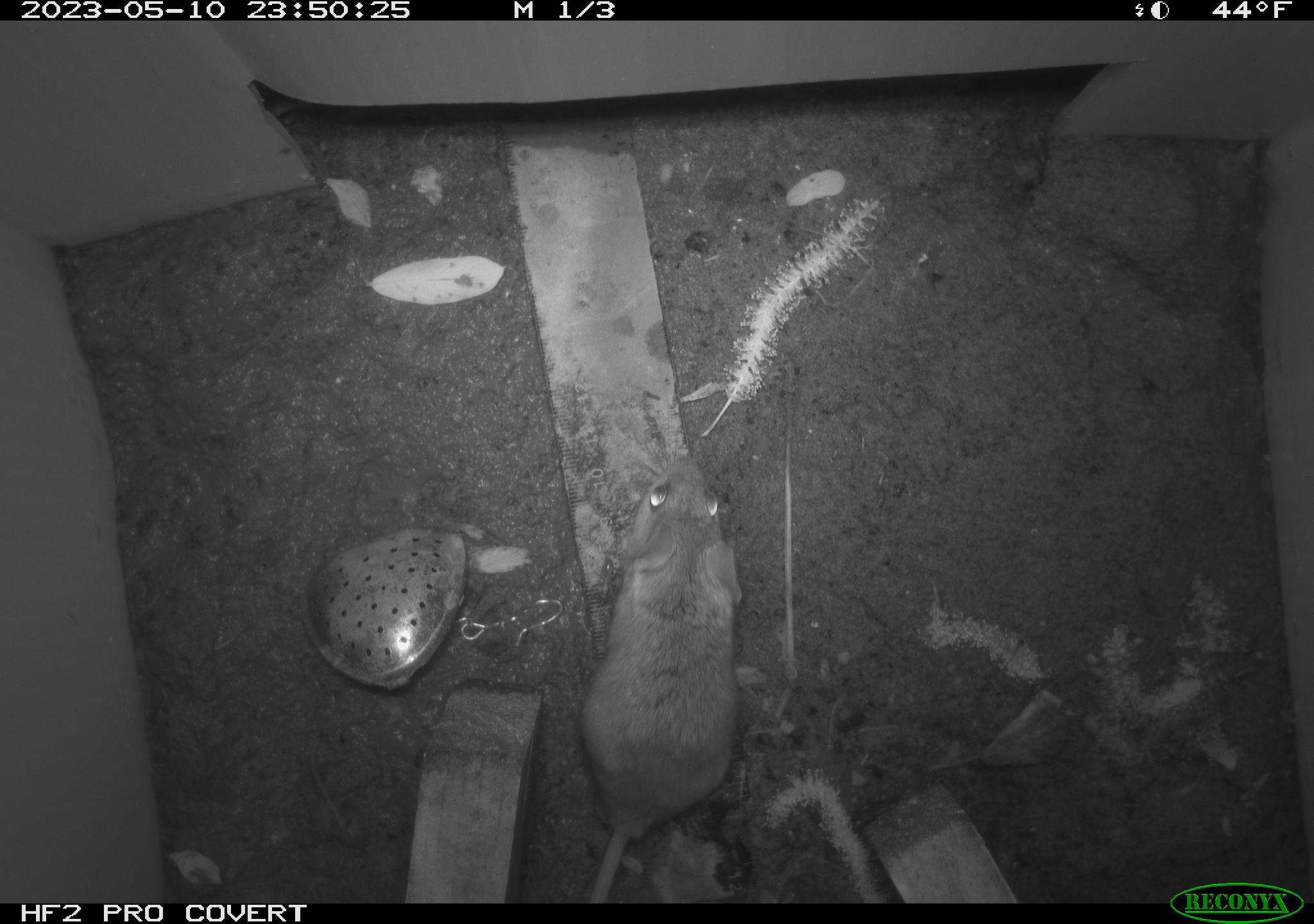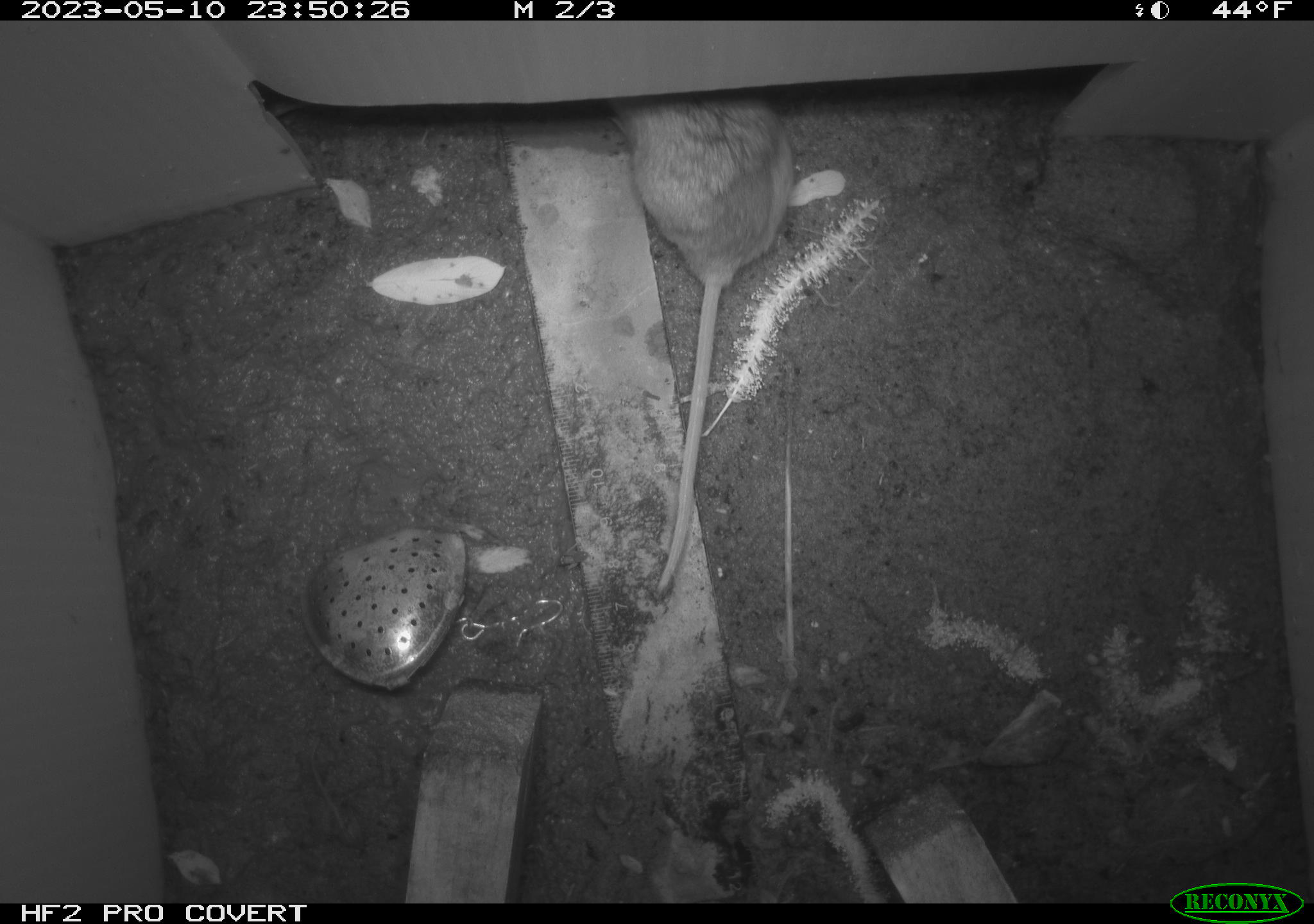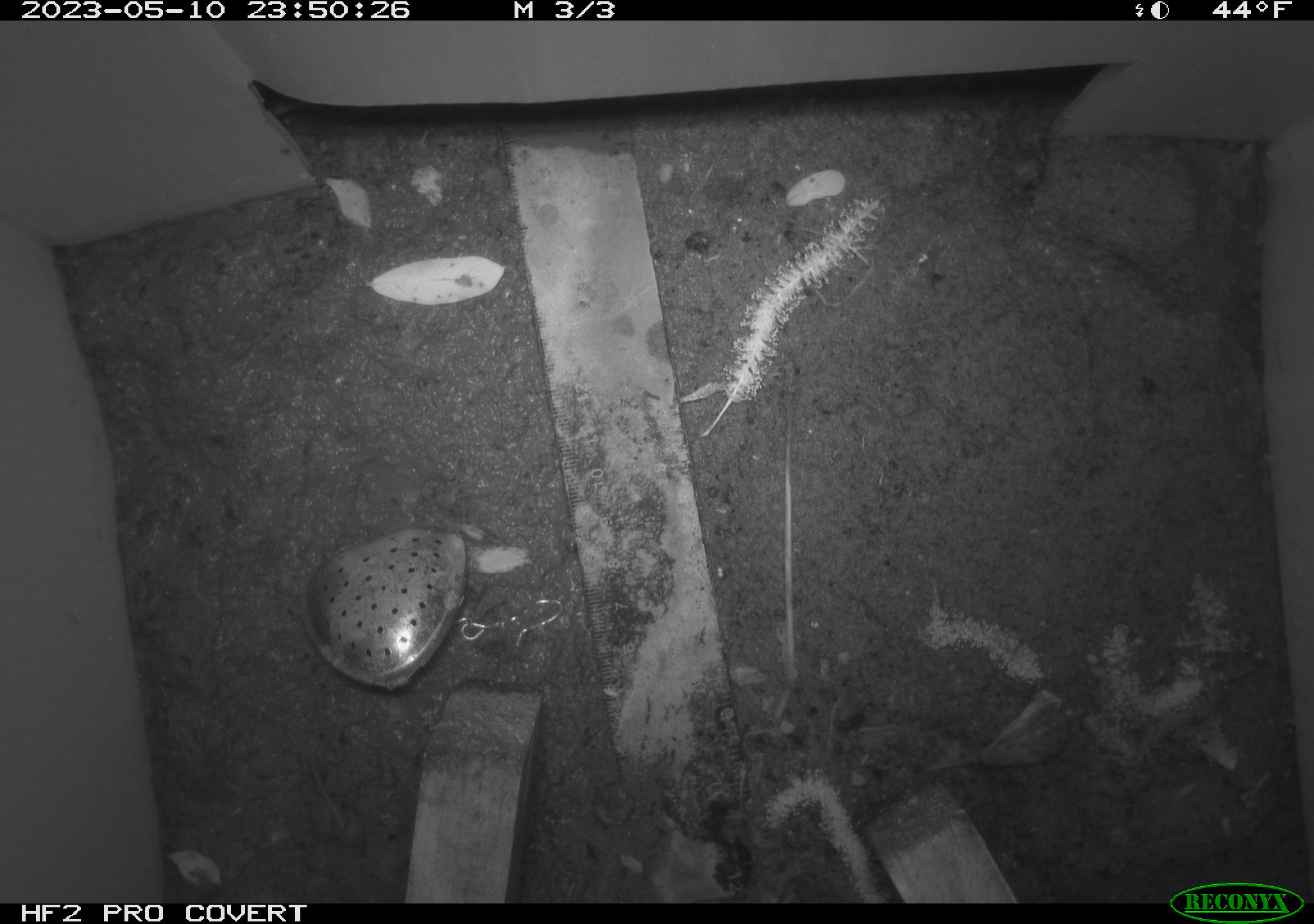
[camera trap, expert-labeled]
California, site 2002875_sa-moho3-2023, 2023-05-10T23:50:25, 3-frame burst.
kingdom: Animalia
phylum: Chordata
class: Mammalia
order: Rodentia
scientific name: Rodentia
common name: mouse species